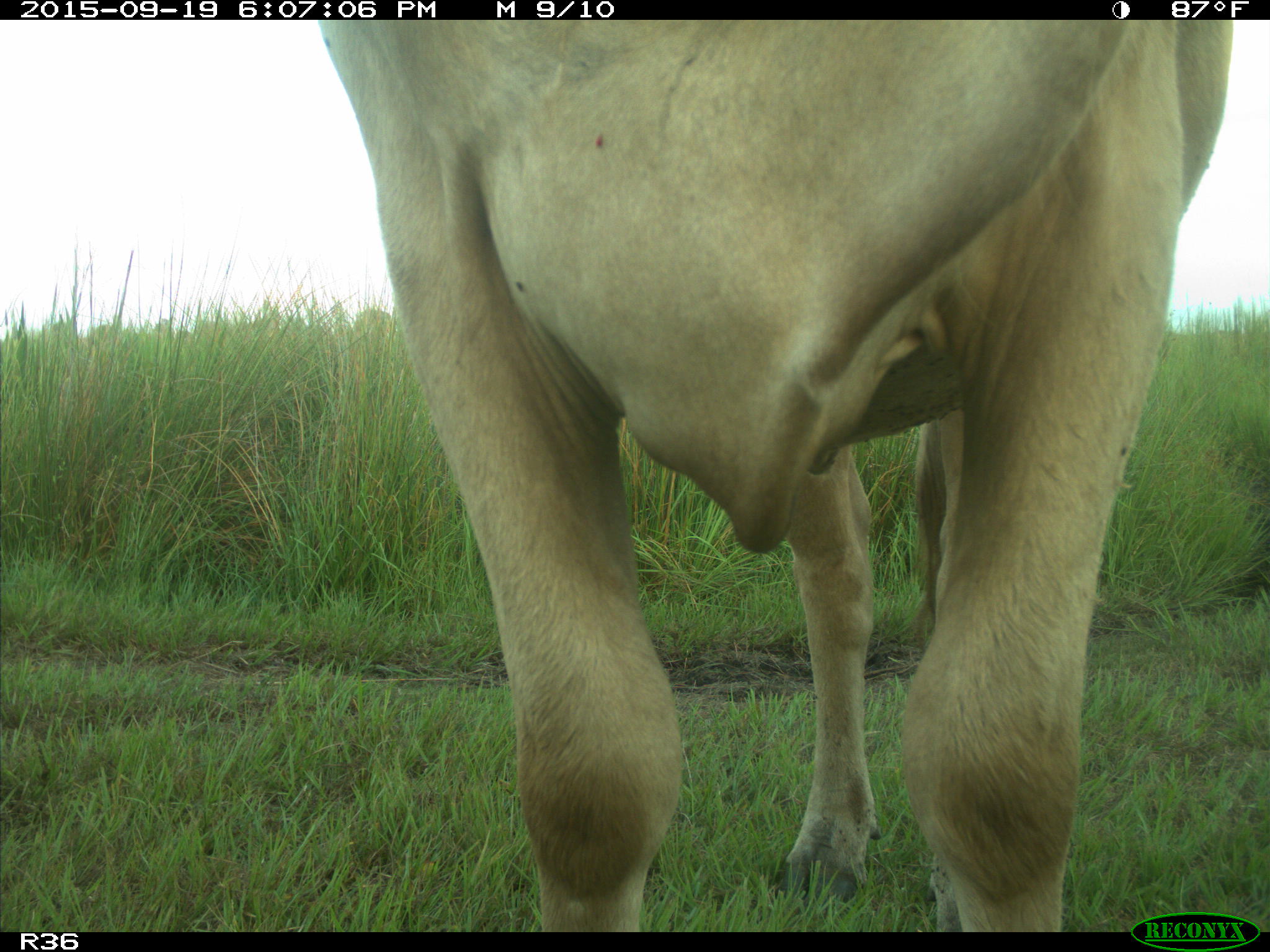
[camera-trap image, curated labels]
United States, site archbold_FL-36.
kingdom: Animalia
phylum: Chordata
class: Mammalia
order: Artiodactyla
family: Bovidae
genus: Bos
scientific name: Bos taurus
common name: domestic cow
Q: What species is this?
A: Bos taurus (domestic cow).